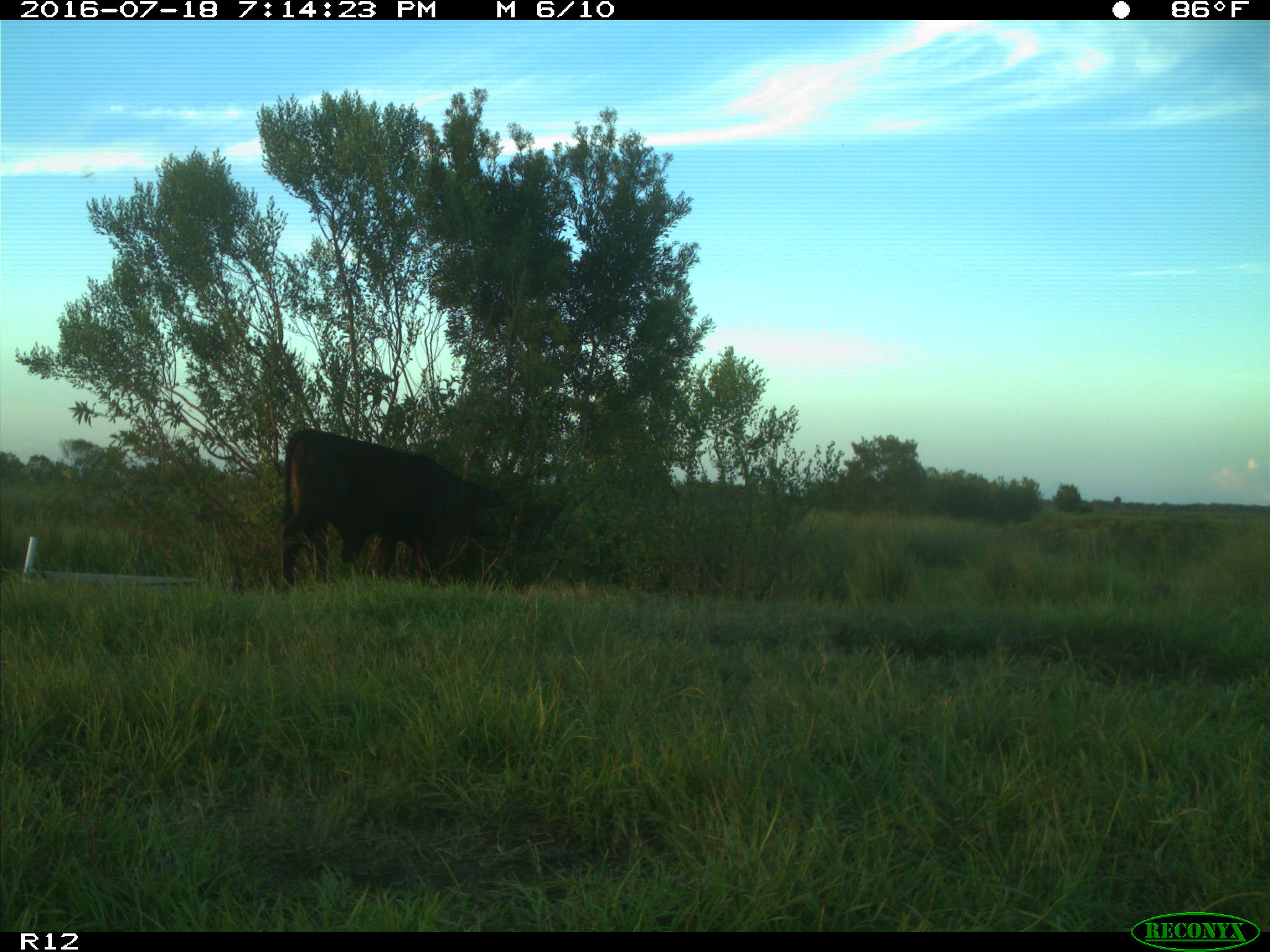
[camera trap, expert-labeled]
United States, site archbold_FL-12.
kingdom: Animalia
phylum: Chordata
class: Mammalia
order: Artiodactyla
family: Bovidae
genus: Bos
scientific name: Bos taurus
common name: domestic cow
Bos taurus (domestic cow).